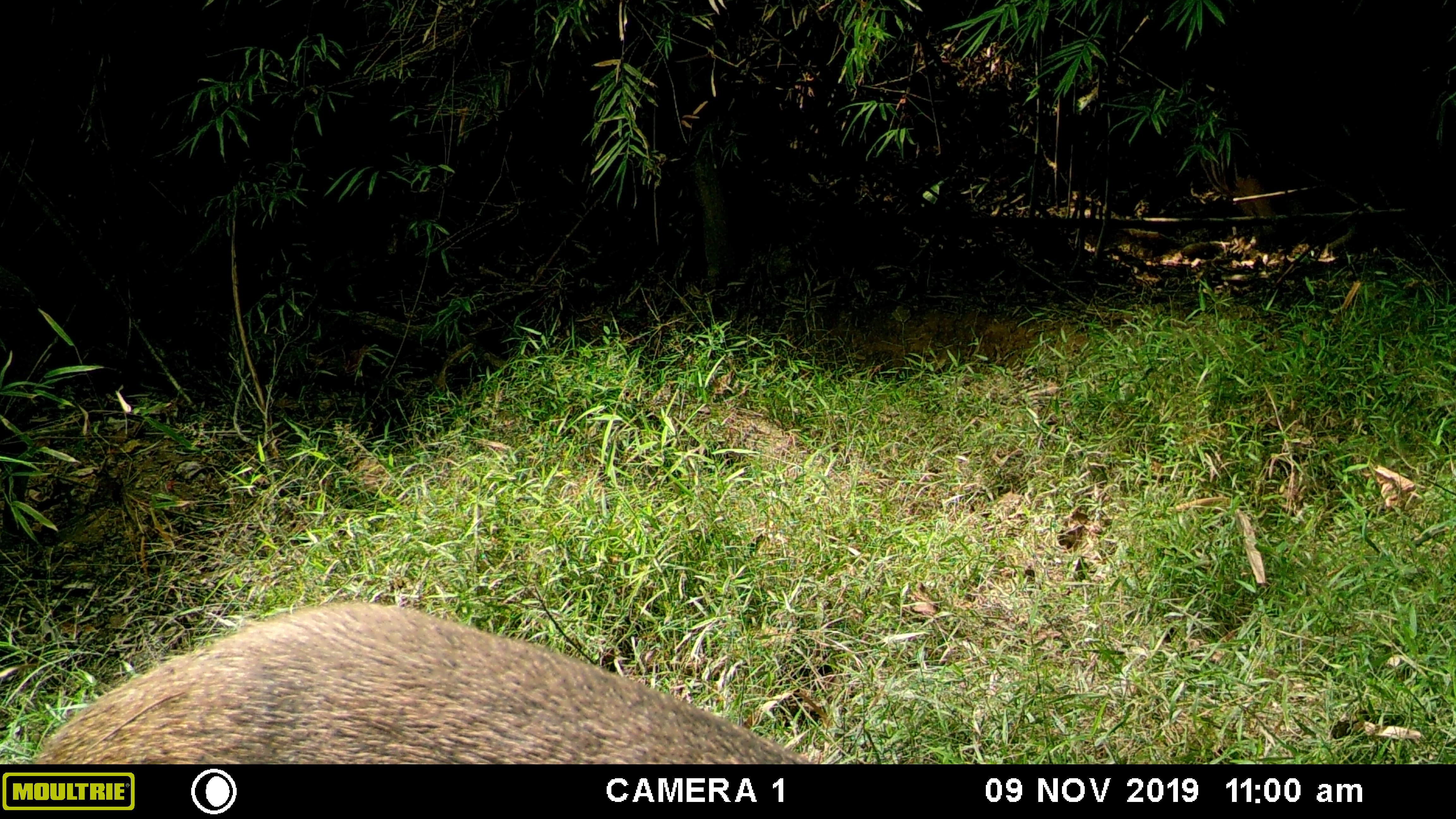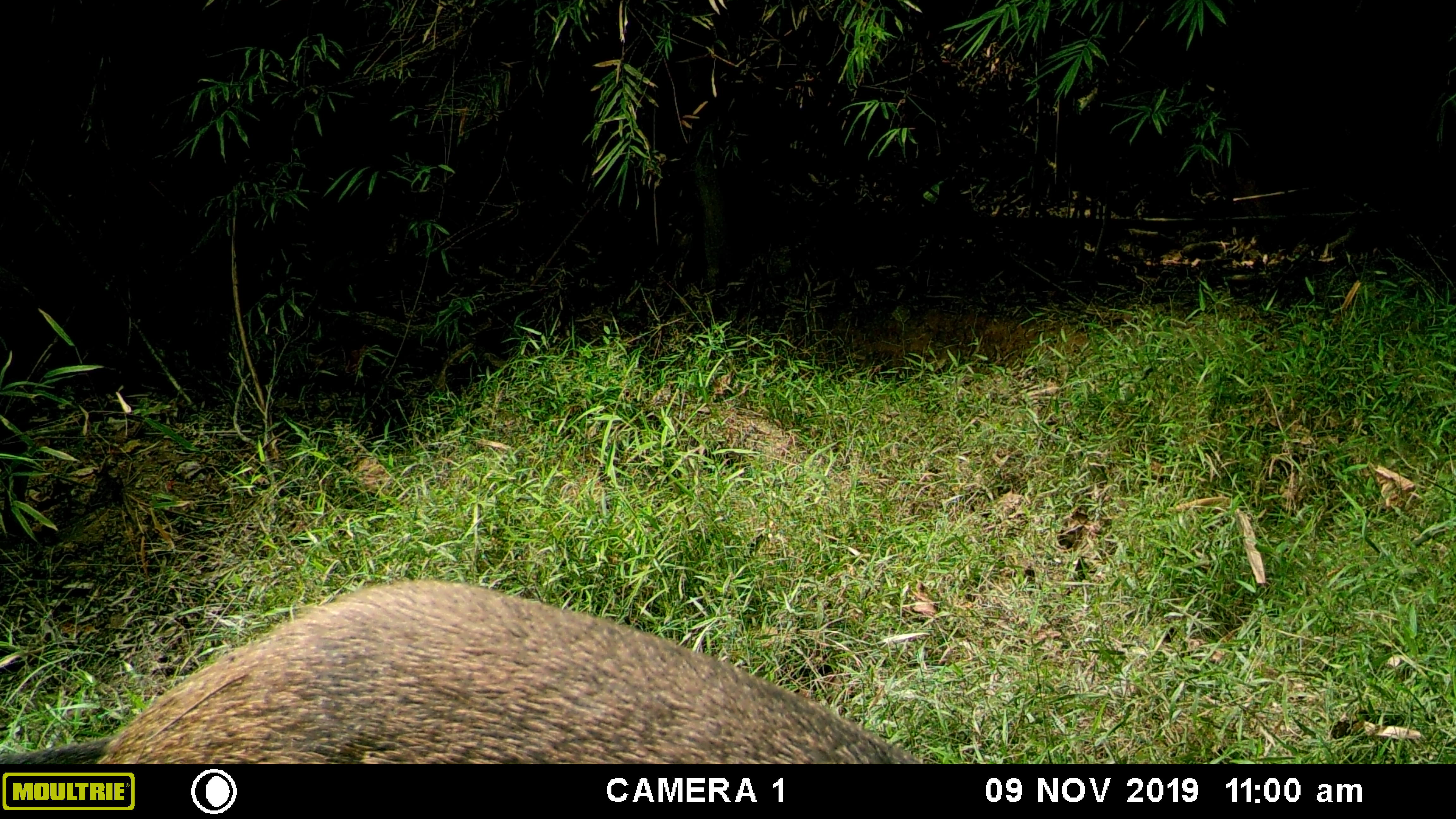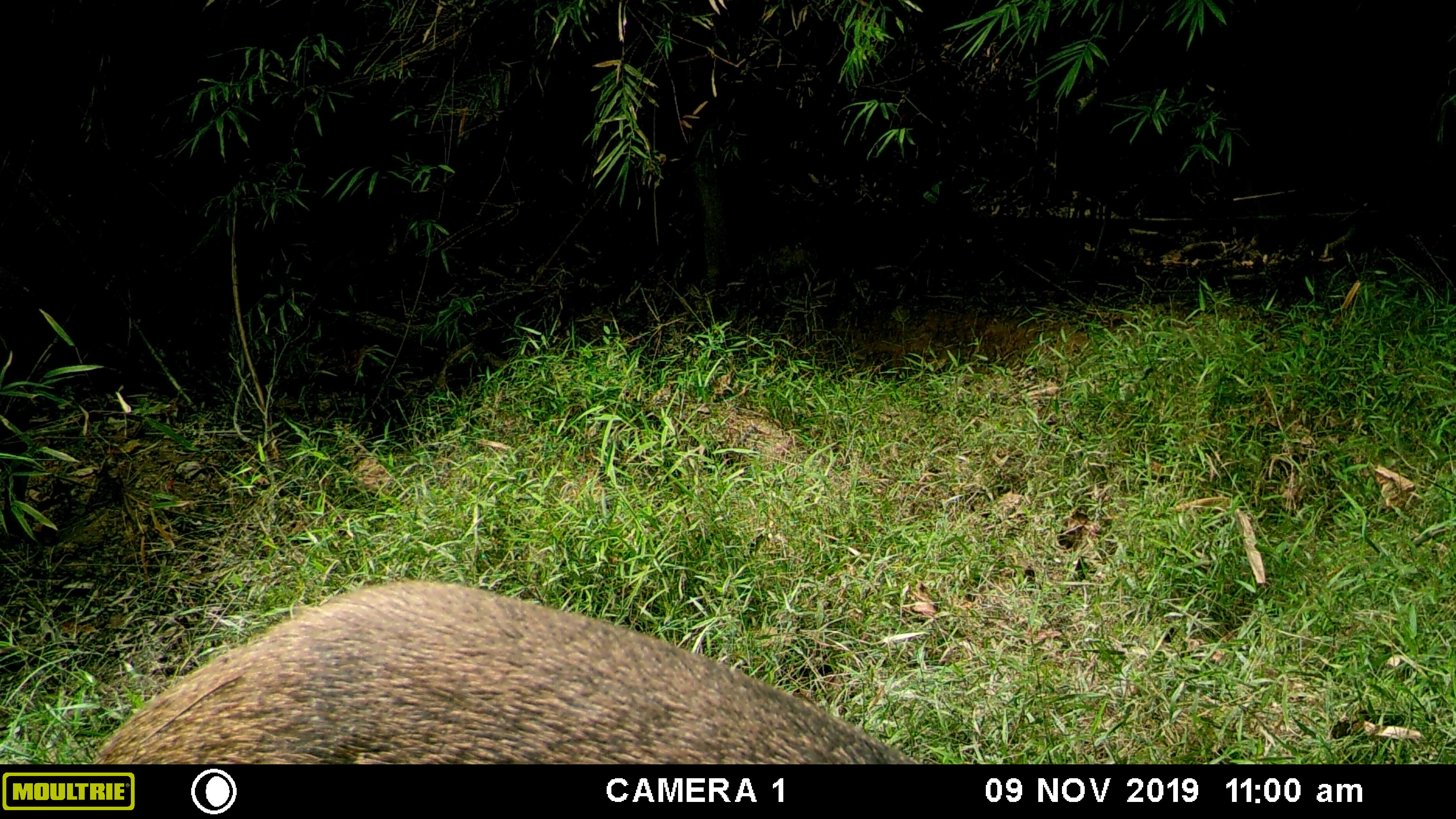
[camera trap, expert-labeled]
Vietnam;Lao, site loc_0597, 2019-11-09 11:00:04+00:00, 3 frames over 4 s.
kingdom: Animalia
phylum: Chordata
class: Mammalia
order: Artiodactyla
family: Suidae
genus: Sus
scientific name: Sus scrofa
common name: eurasian wild pig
Eurasian wild pig (Sus scrofa). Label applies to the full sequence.